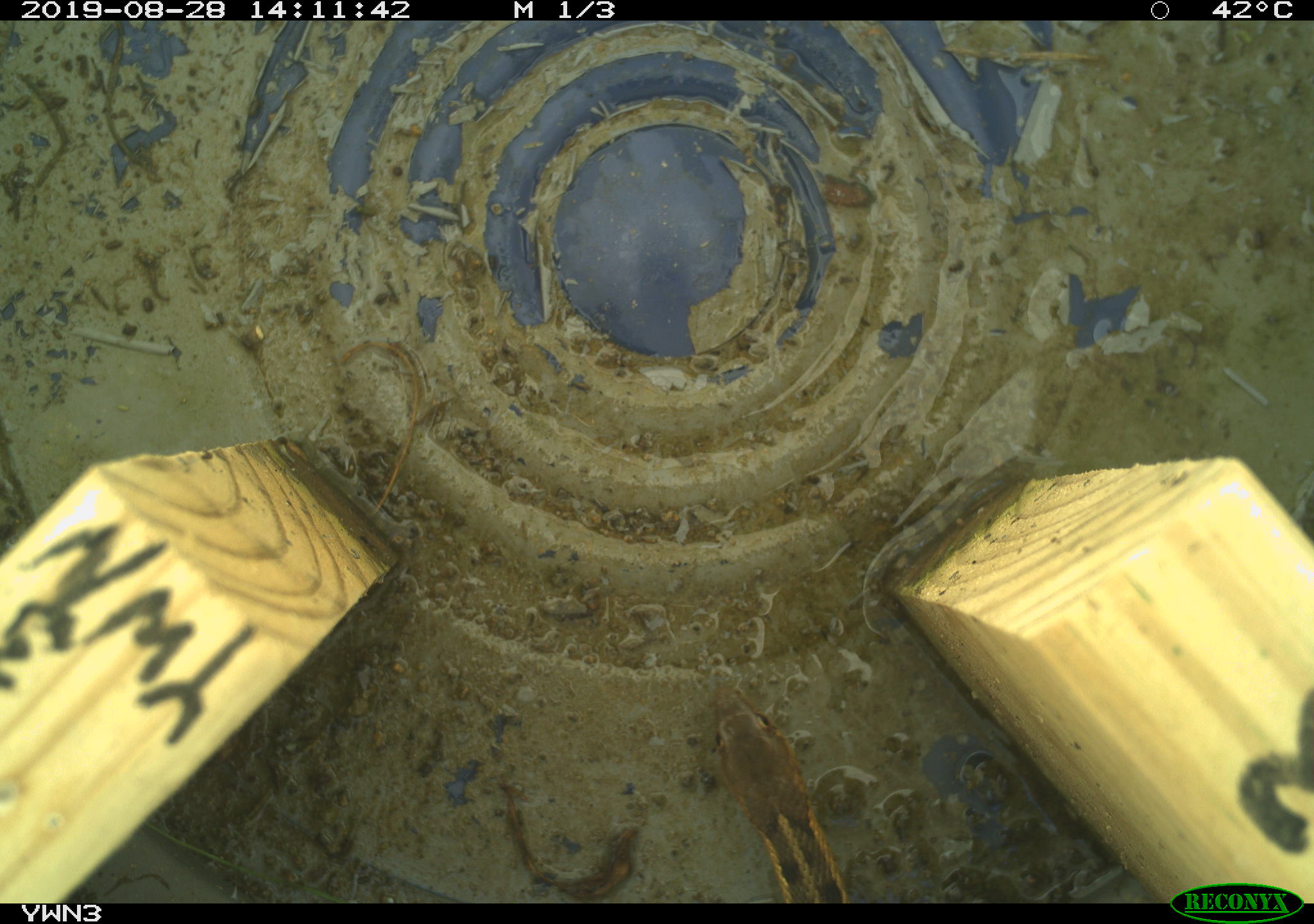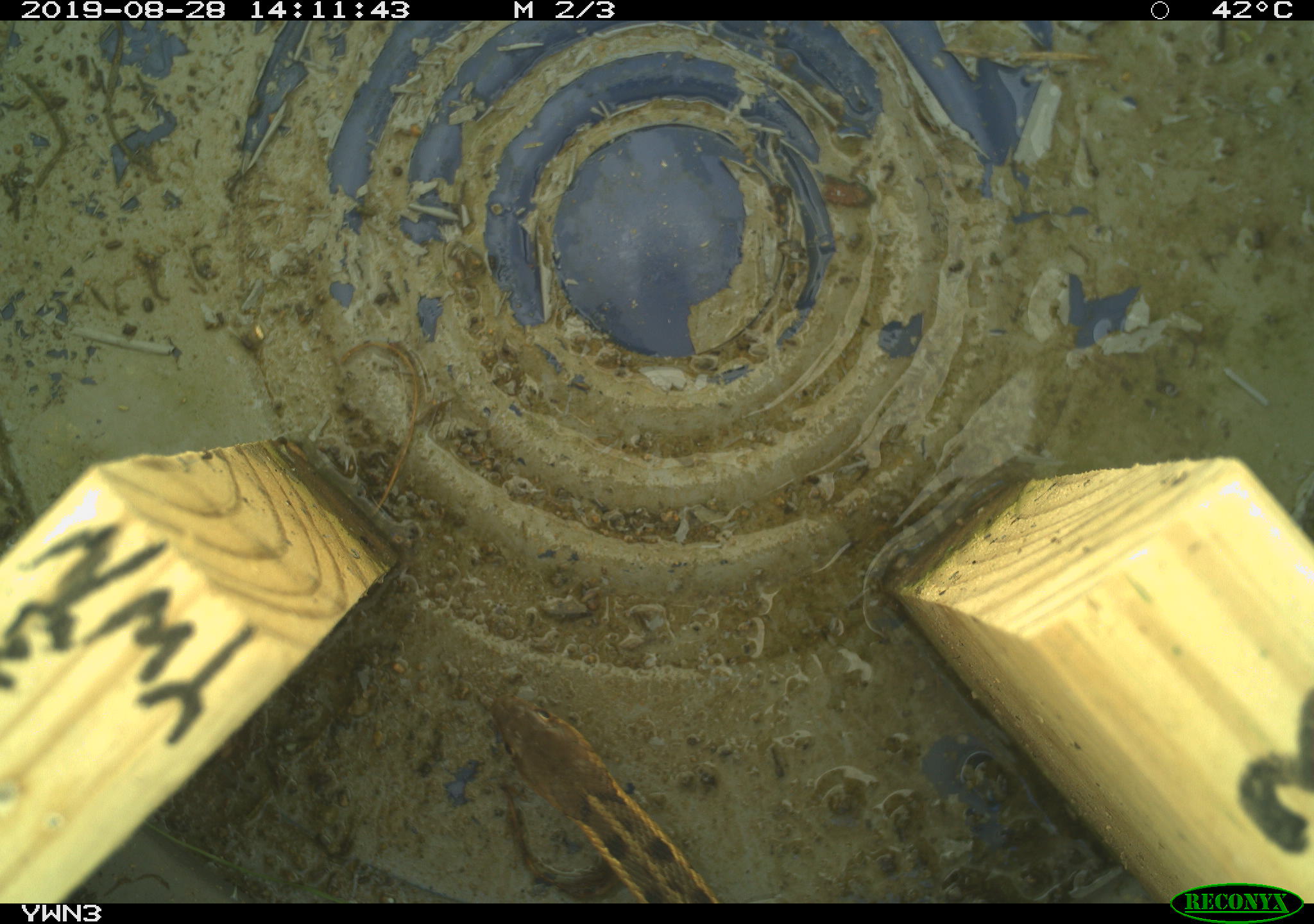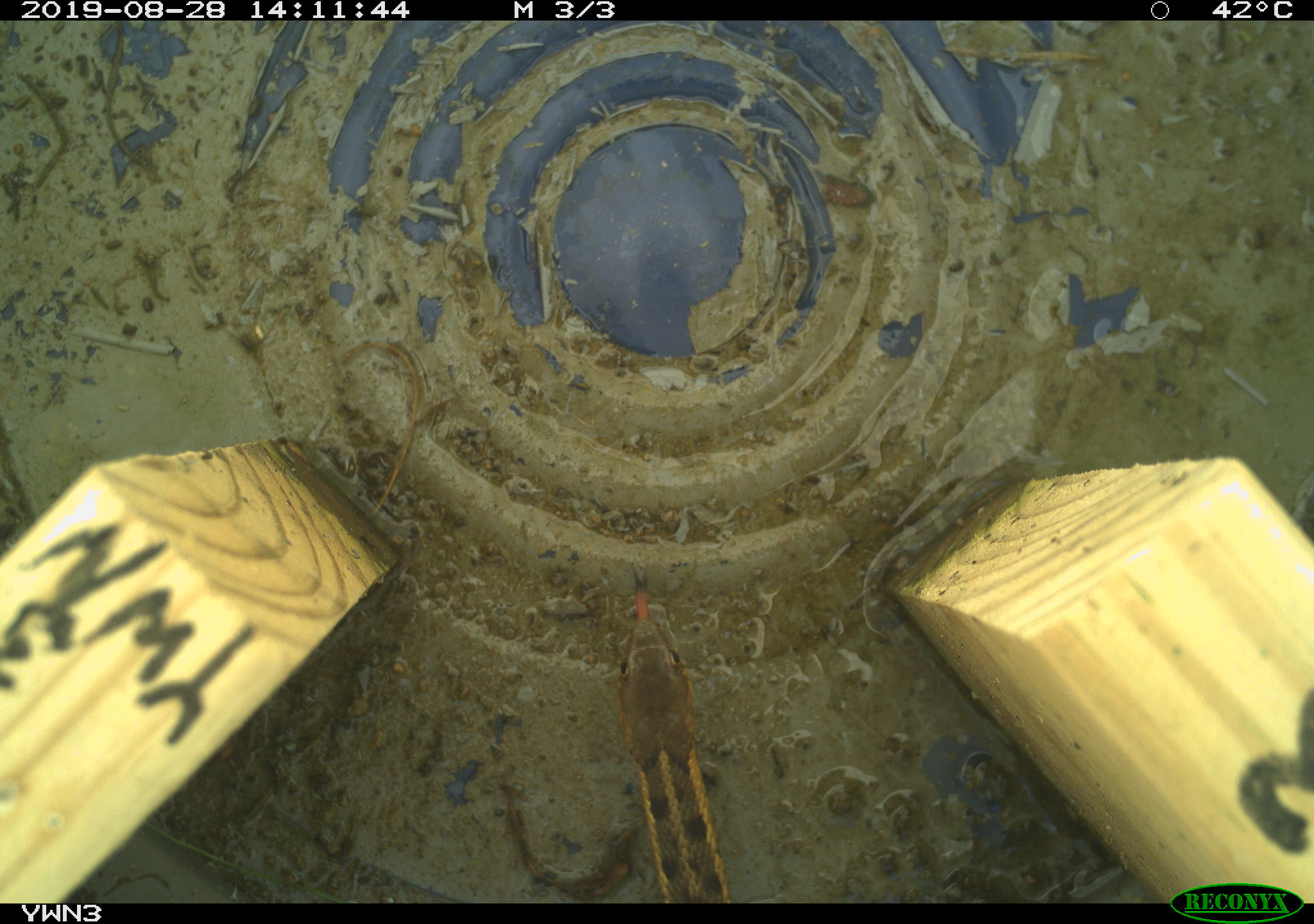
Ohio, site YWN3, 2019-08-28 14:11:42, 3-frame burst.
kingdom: Animalia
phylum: Chordata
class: Reptilia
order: Squamata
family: Colubridae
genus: Thamnophis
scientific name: Thamnophis sirtalis sirtalis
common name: eastern gartersnake